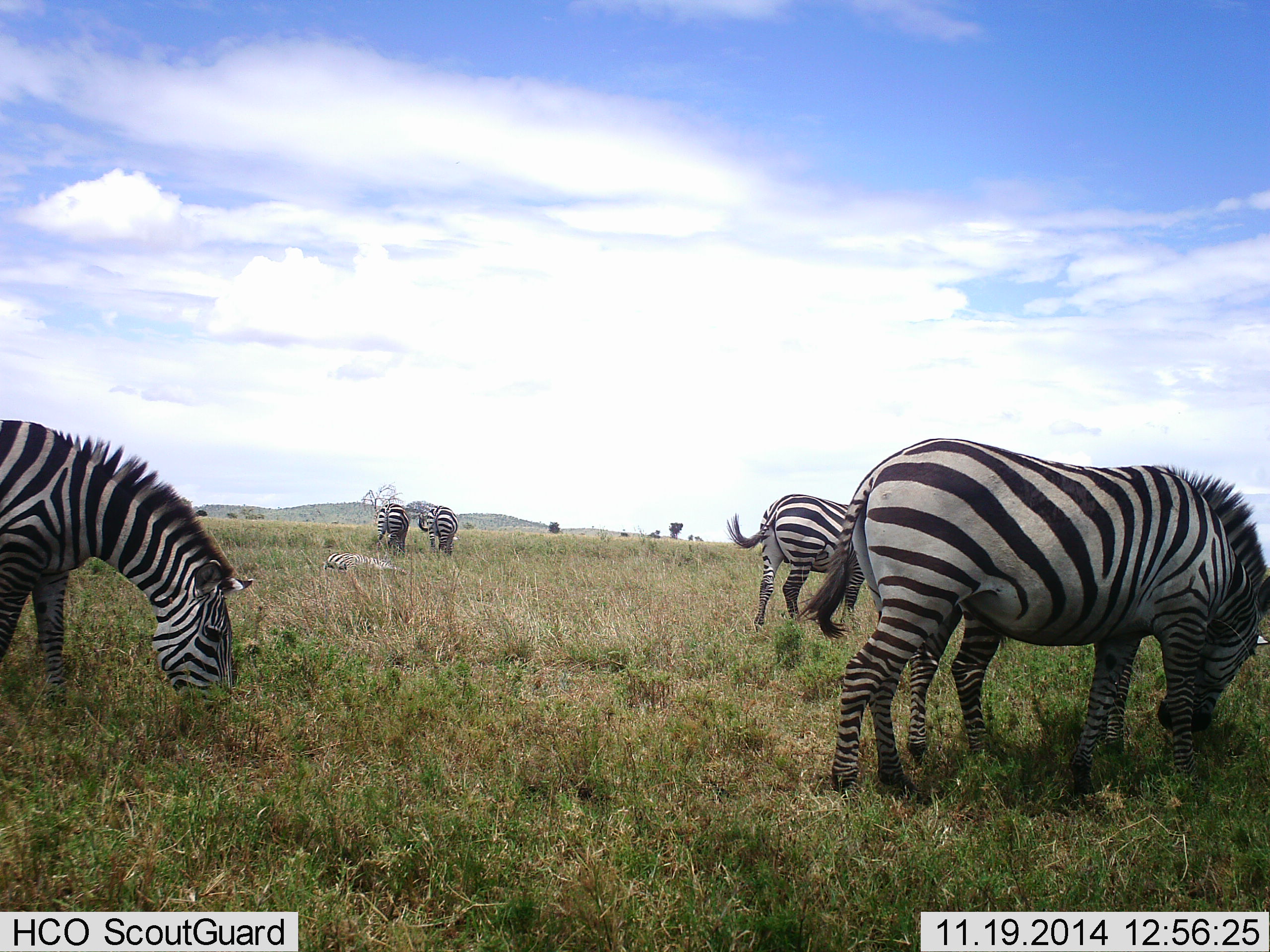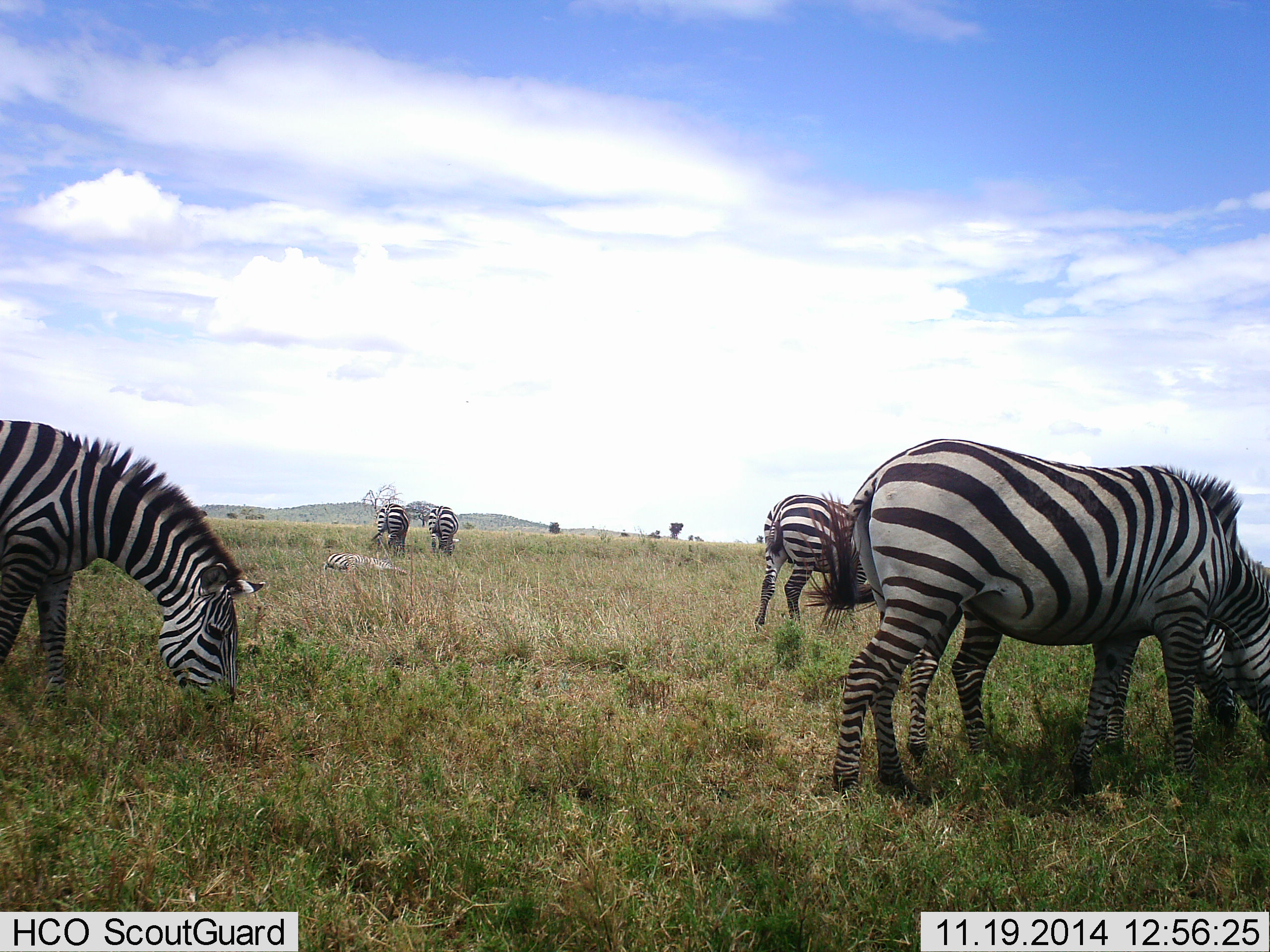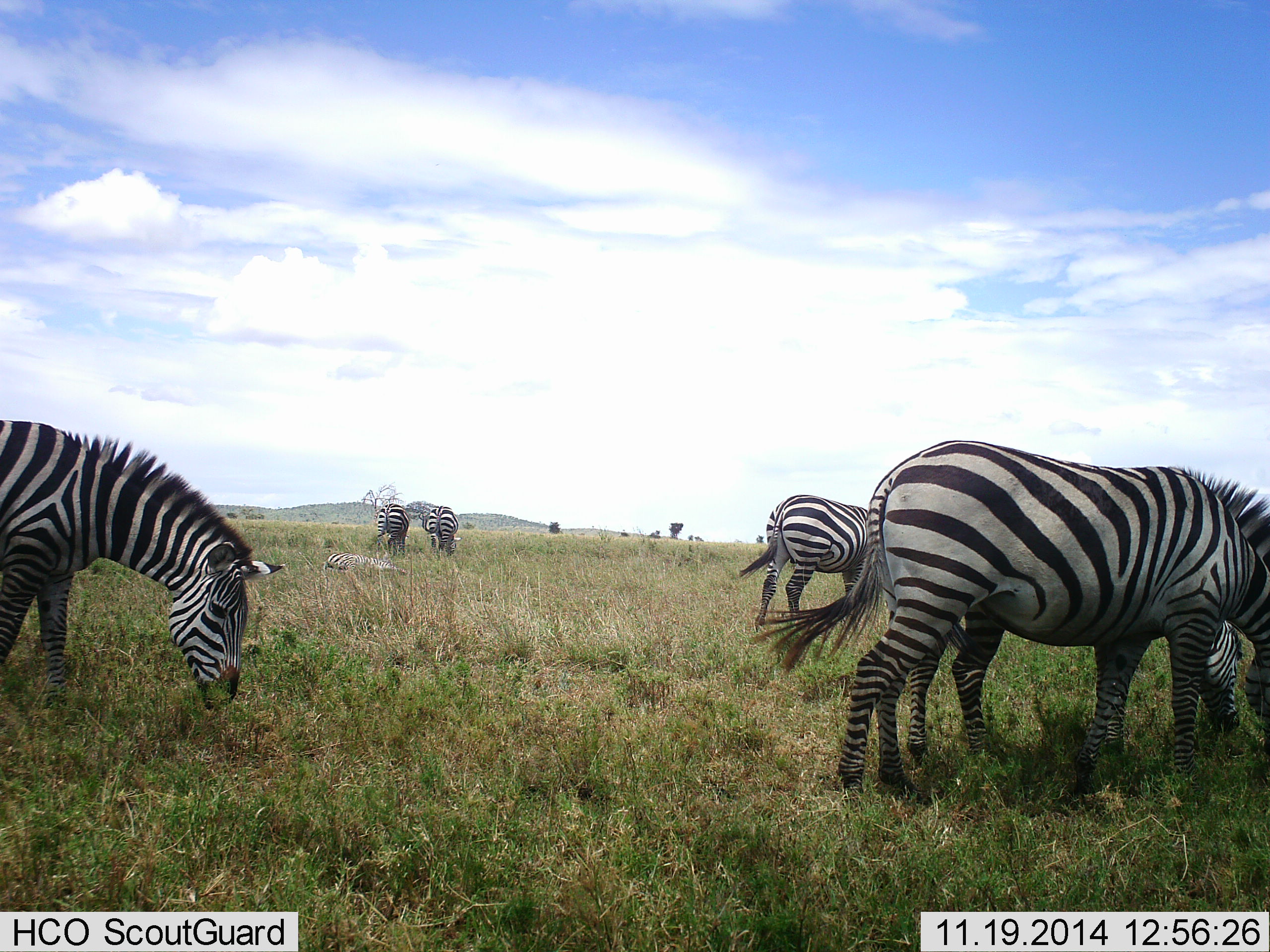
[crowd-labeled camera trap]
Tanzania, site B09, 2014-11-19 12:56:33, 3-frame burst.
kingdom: Animalia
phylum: Chordata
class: Mammalia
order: Perissodactyla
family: Equidae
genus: Equus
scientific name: Equus quagga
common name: plains zebra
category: zebra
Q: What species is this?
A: Zebra (plains zebra) (Equus quagga).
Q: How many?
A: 7.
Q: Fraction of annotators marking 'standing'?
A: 50%.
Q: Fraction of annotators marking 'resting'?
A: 50%.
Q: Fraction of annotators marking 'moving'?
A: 10%.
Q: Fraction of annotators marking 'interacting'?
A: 0%.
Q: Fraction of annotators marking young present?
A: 0%.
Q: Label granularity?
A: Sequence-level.